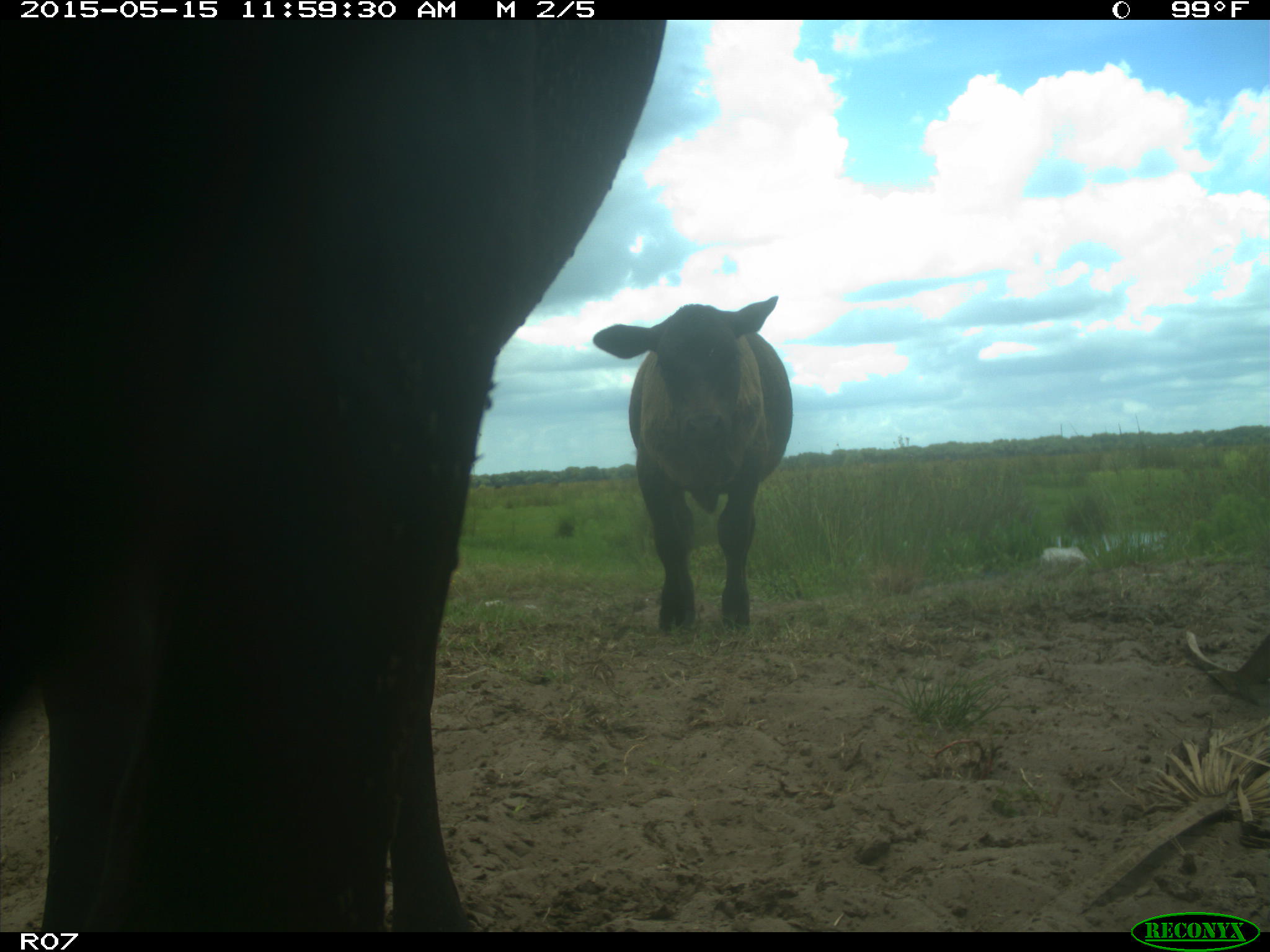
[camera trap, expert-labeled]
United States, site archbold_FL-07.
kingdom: Animalia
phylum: Chordata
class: Mammalia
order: Artiodactyla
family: Bovidae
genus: Bos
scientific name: Bos taurus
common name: domestic cow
Bos taurus (domestic cow).